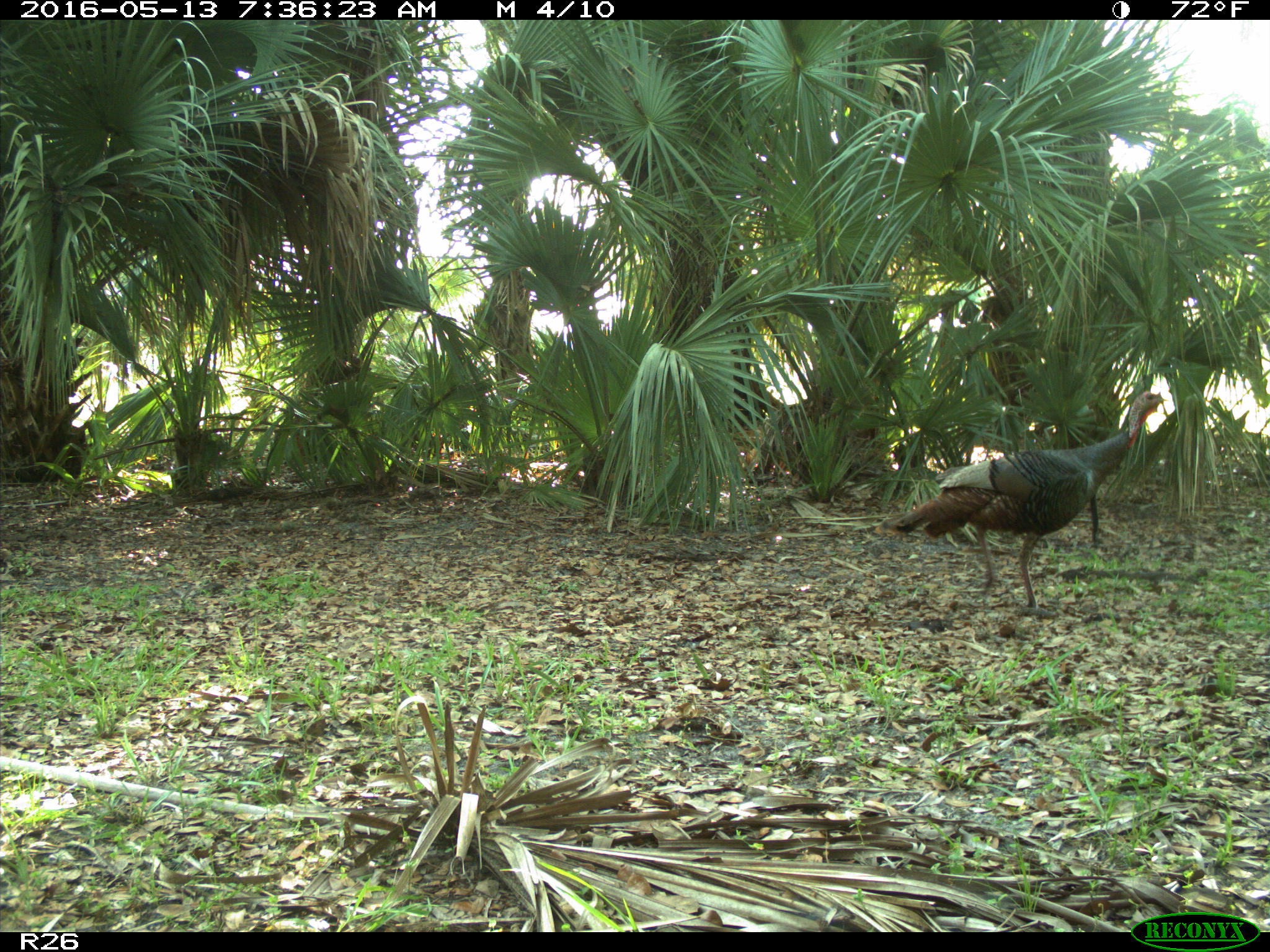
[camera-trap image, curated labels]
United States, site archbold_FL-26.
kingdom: Animalia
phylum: Chordata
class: Aves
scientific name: Aves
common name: birds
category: unidentified bird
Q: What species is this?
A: Unidentified bird (birds) (Aves).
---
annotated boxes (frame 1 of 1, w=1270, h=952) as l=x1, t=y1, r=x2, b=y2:
animal: l=879, t=391, r=1169, b=607